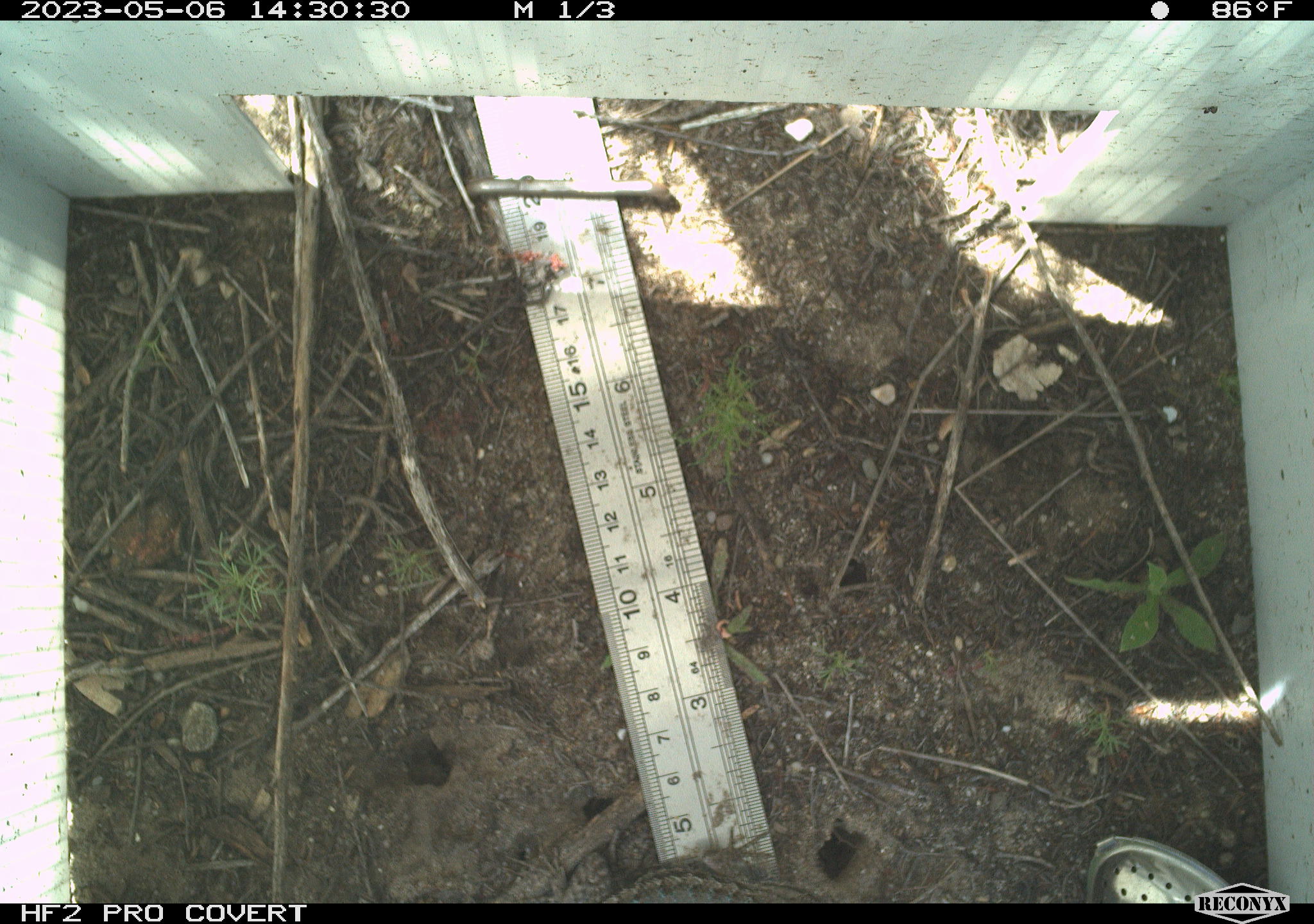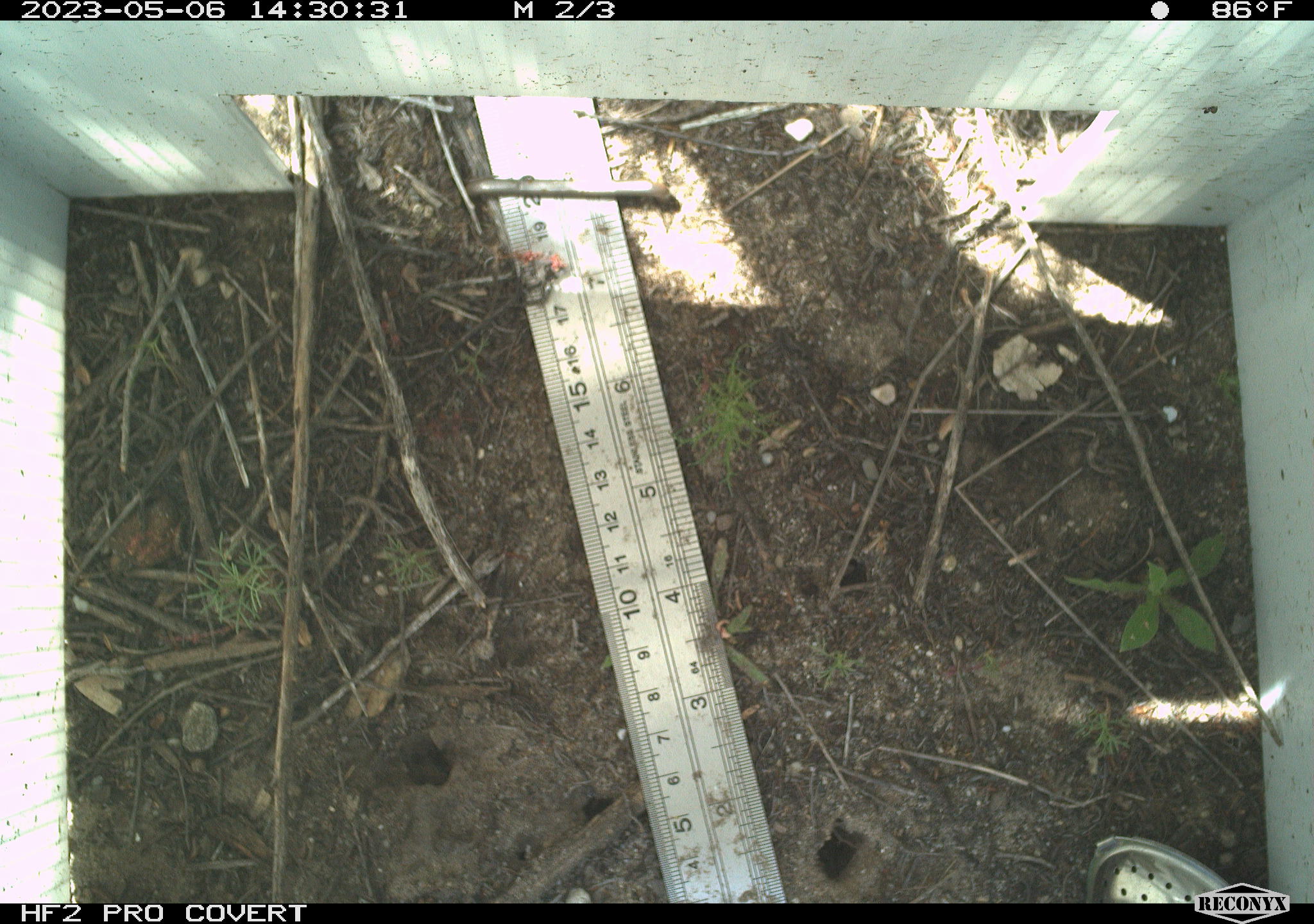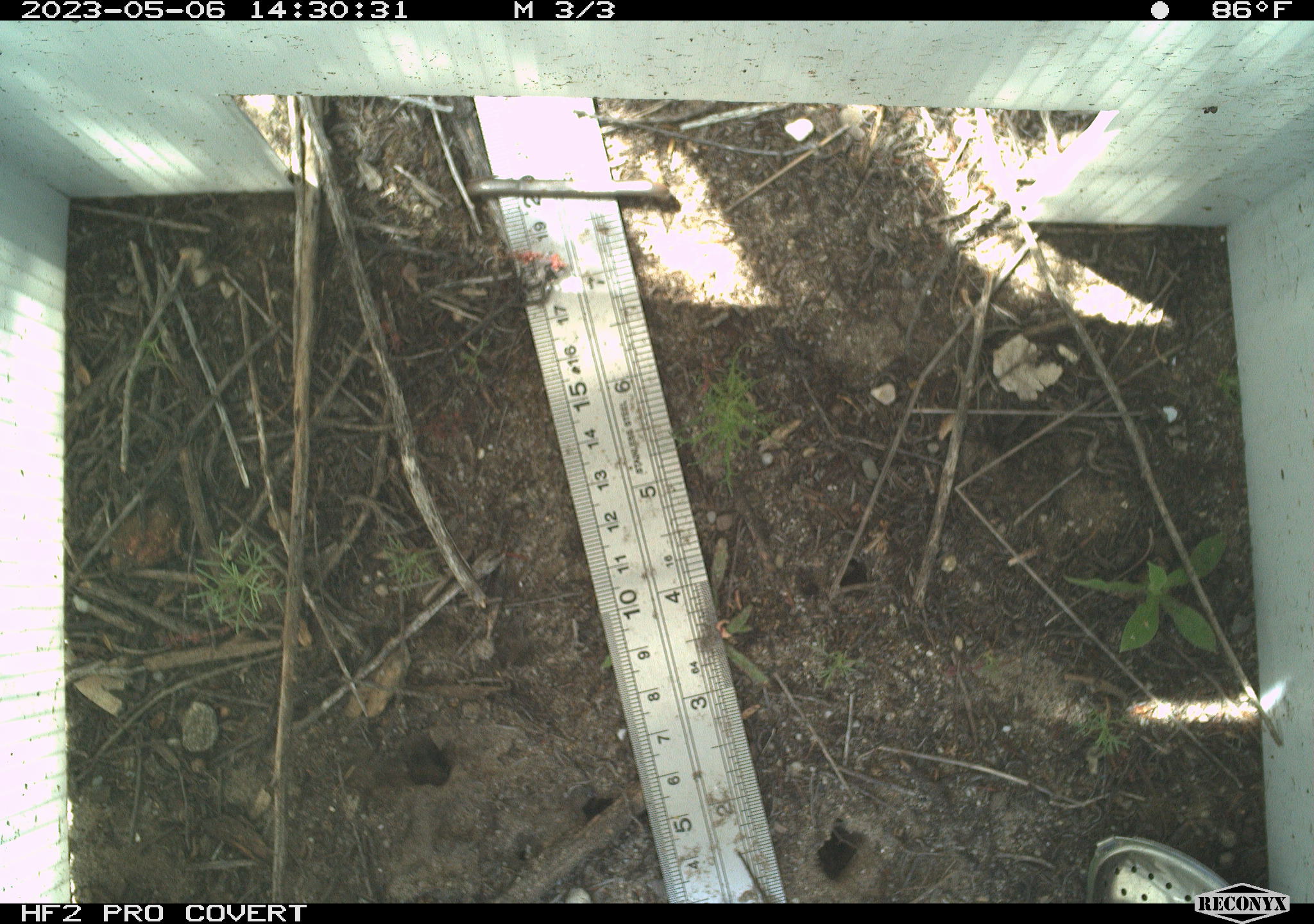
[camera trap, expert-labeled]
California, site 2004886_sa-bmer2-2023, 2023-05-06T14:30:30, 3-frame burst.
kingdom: Animalia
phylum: Chordata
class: Reptilia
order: Squamata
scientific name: Squamata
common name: lizards and snakes